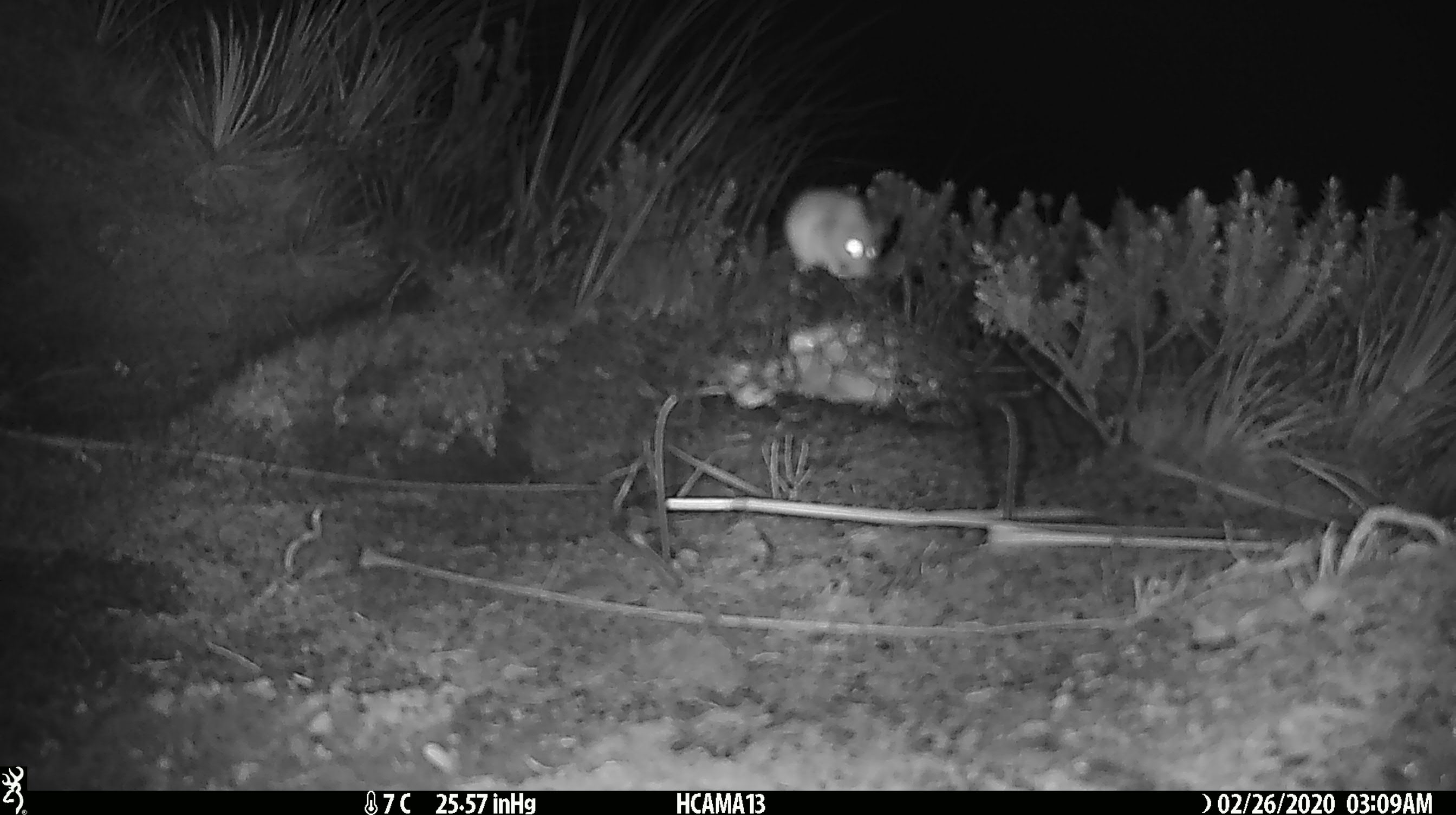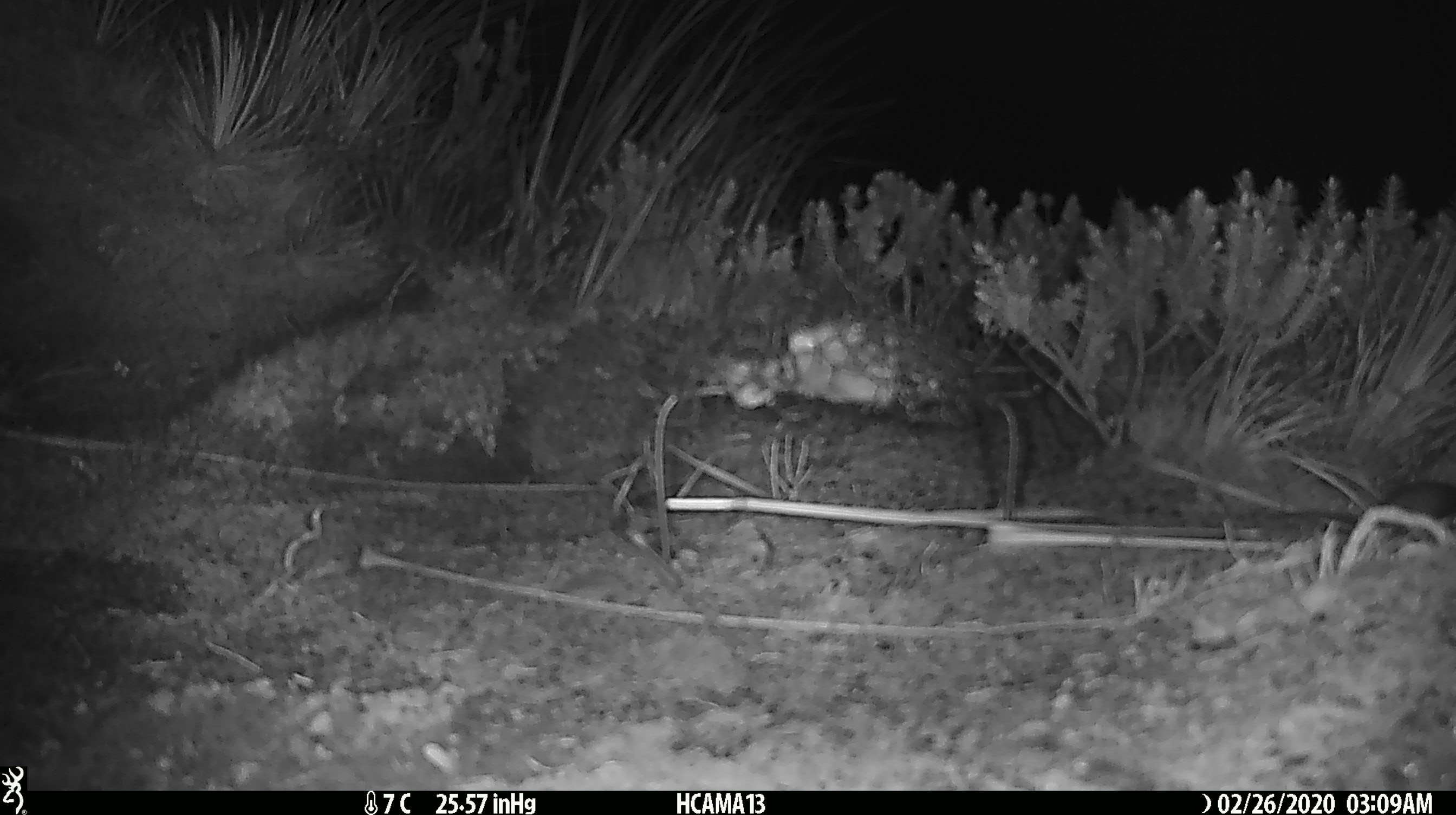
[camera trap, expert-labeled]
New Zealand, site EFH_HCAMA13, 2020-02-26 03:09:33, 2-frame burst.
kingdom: Animalia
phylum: Chordata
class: Mammalia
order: Rodentia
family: Muridae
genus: Mus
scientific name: Mus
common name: mouse